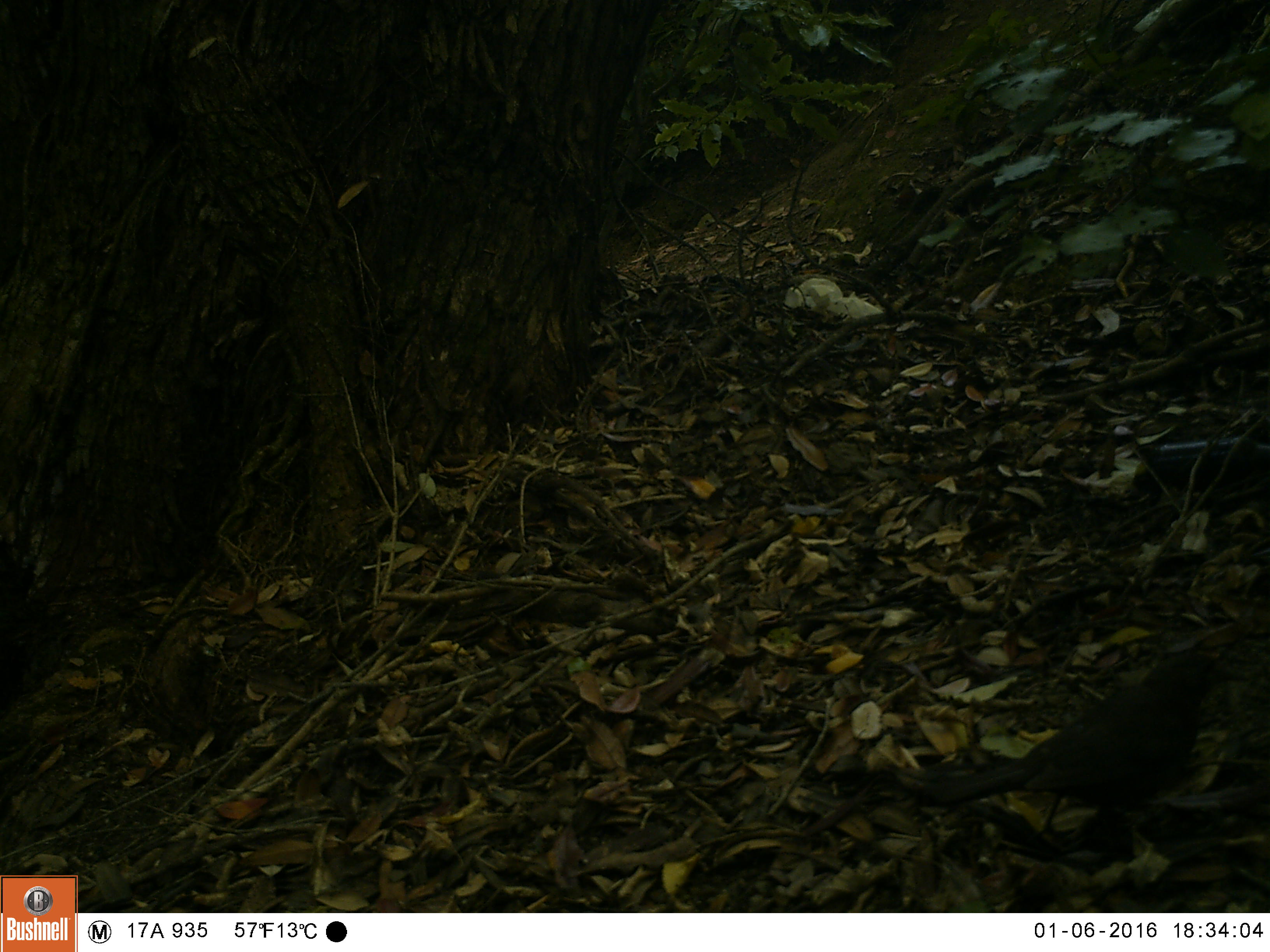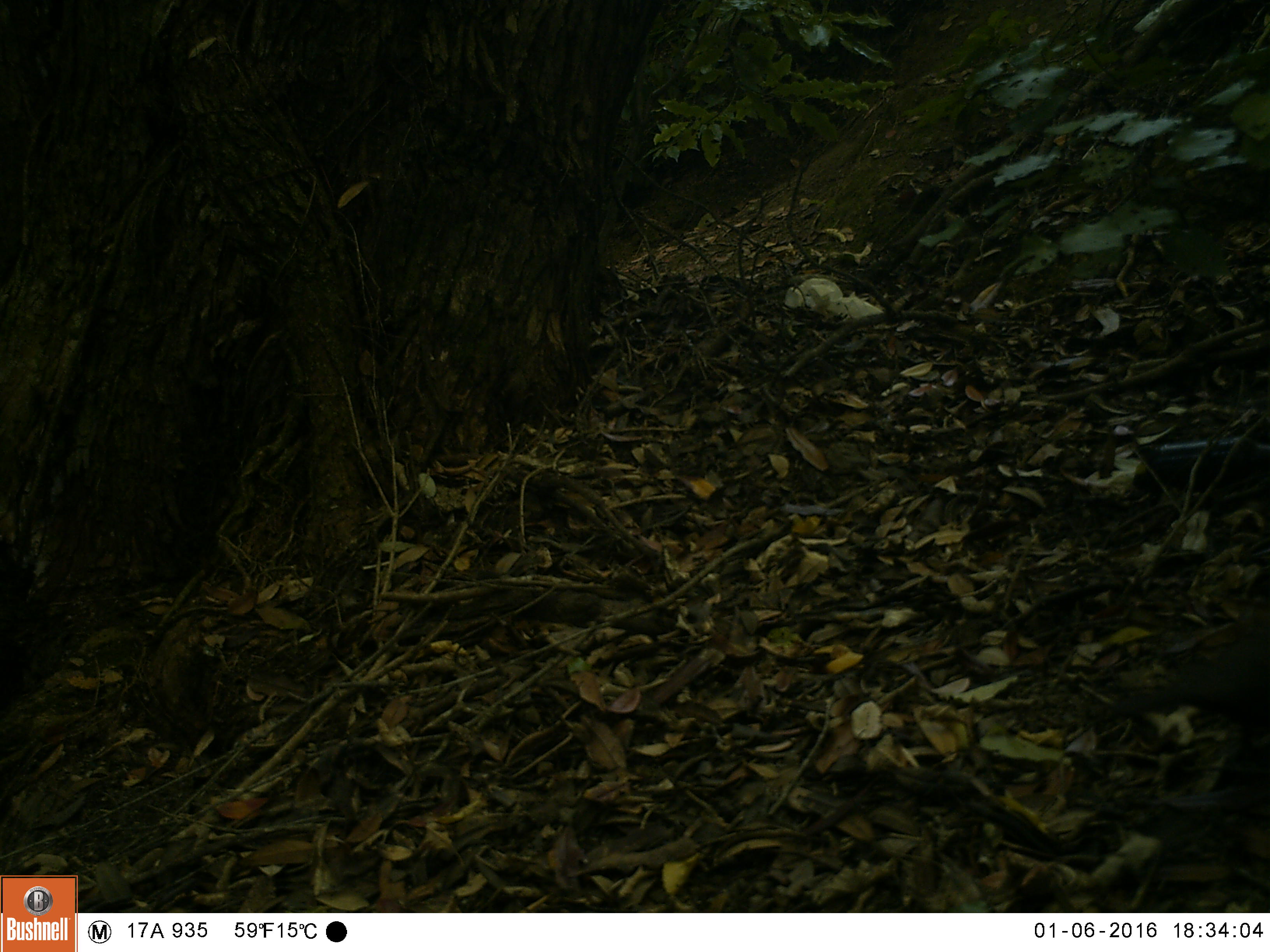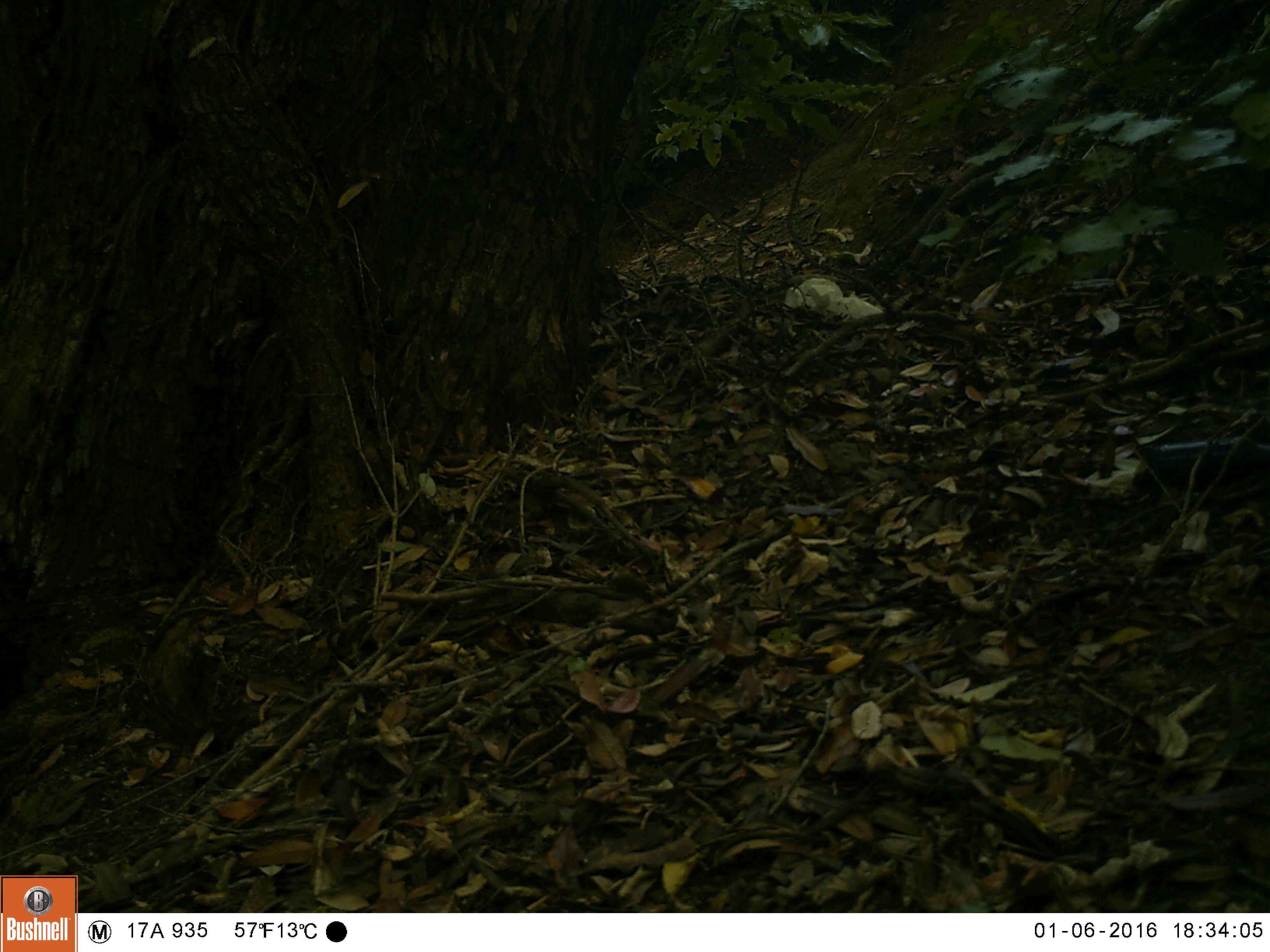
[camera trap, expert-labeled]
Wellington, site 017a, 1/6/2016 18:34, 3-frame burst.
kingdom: Animalia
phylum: Chordata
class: Aves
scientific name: Aves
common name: bird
Bird (Aves).